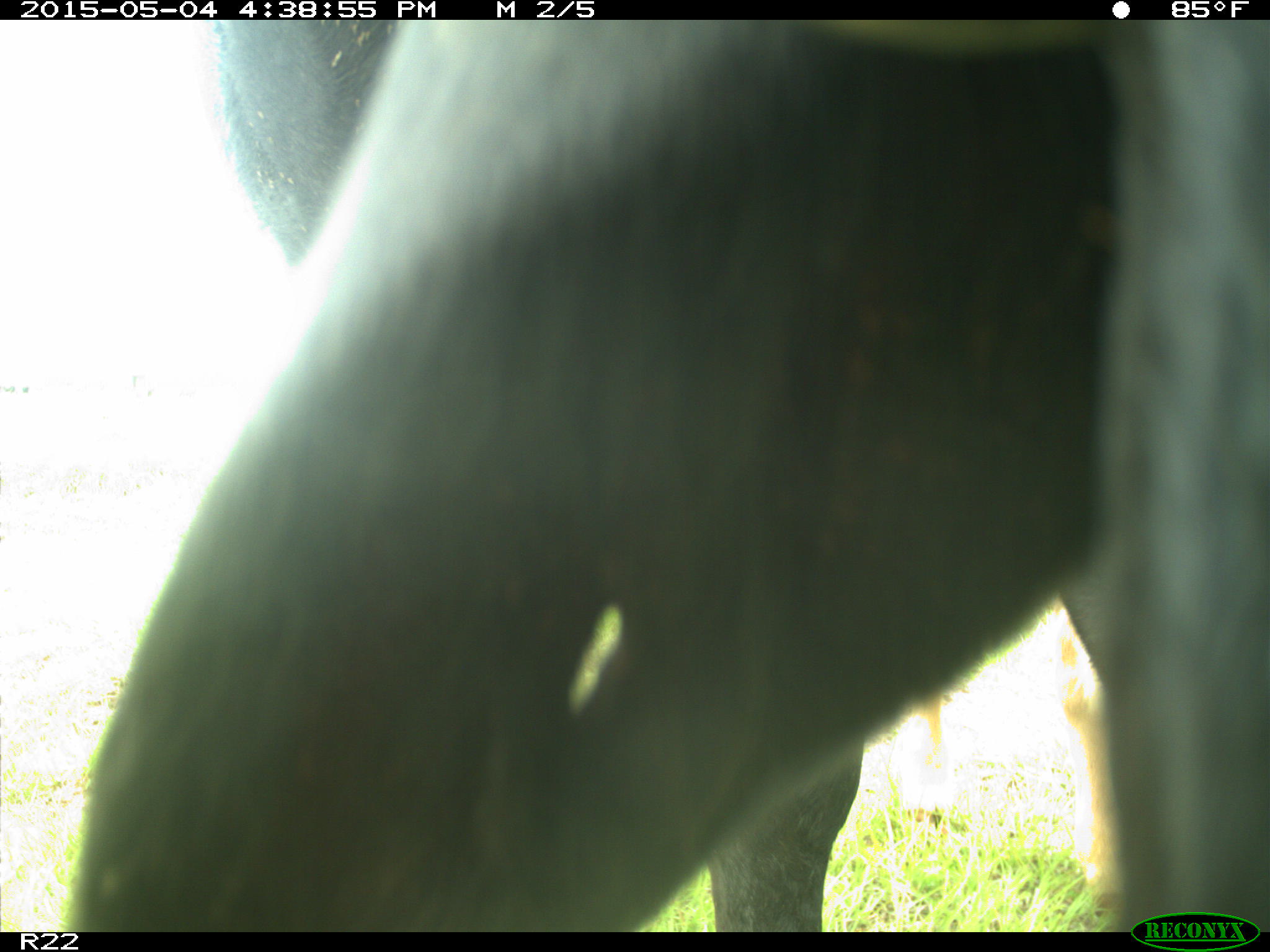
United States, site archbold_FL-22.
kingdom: Animalia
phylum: Chordata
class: Mammalia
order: Artiodactyla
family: Bovidae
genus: Bos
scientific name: Bos taurus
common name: domestic cow